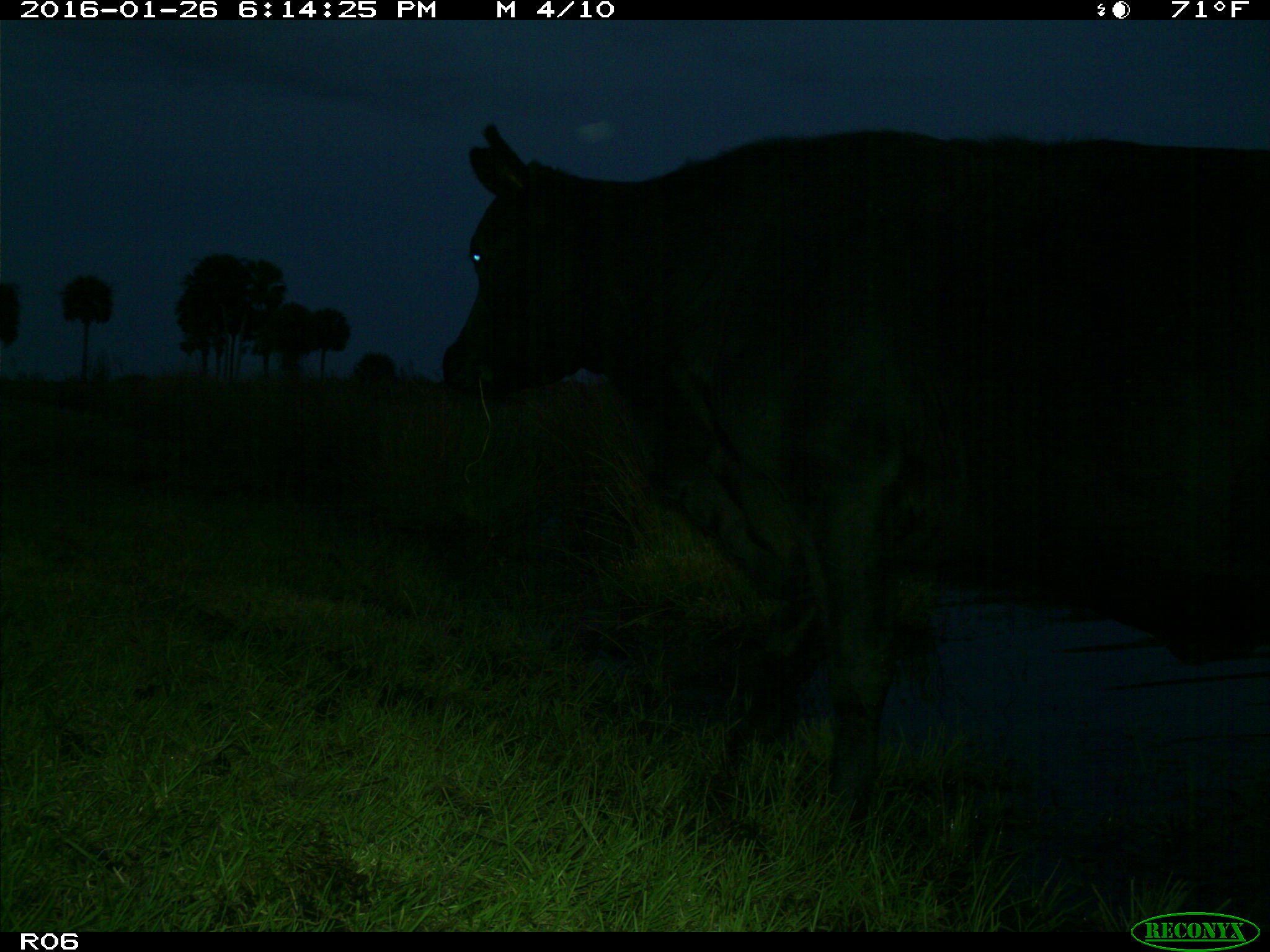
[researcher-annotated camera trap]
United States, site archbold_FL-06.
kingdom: Animalia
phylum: Chordata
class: Mammalia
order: Artiodactyla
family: Bovidae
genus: Bos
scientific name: Bos taurus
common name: domestic cow